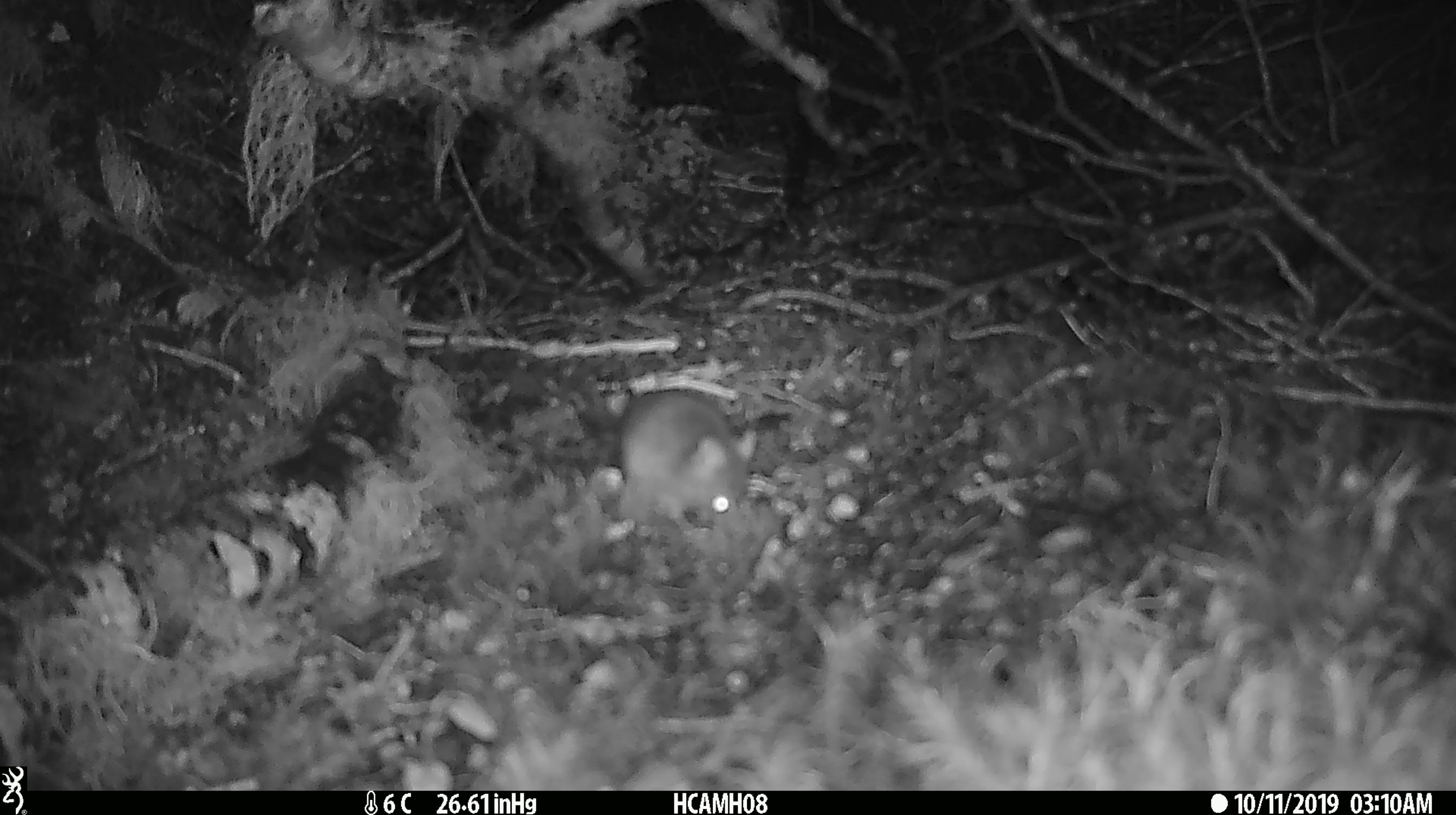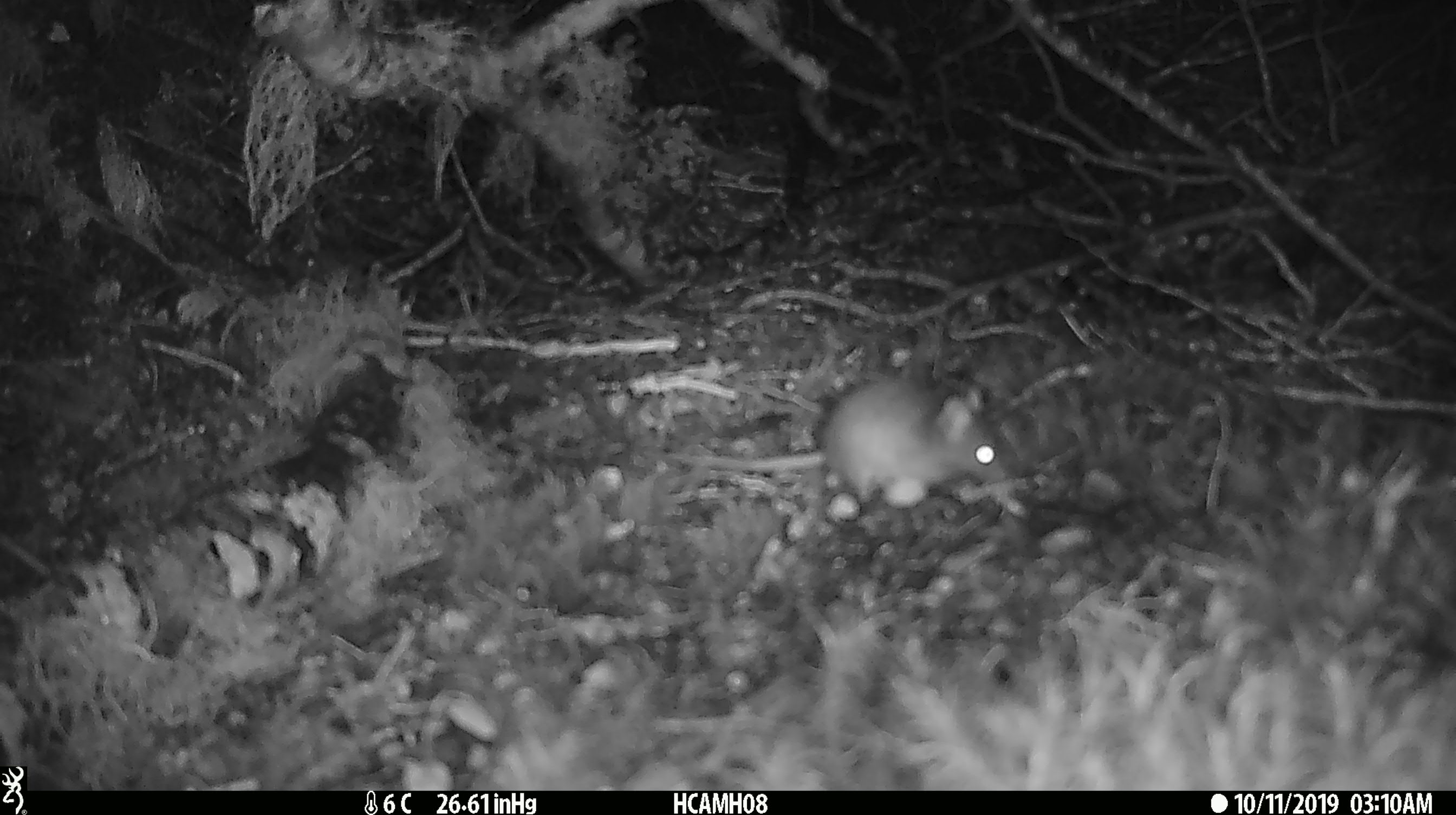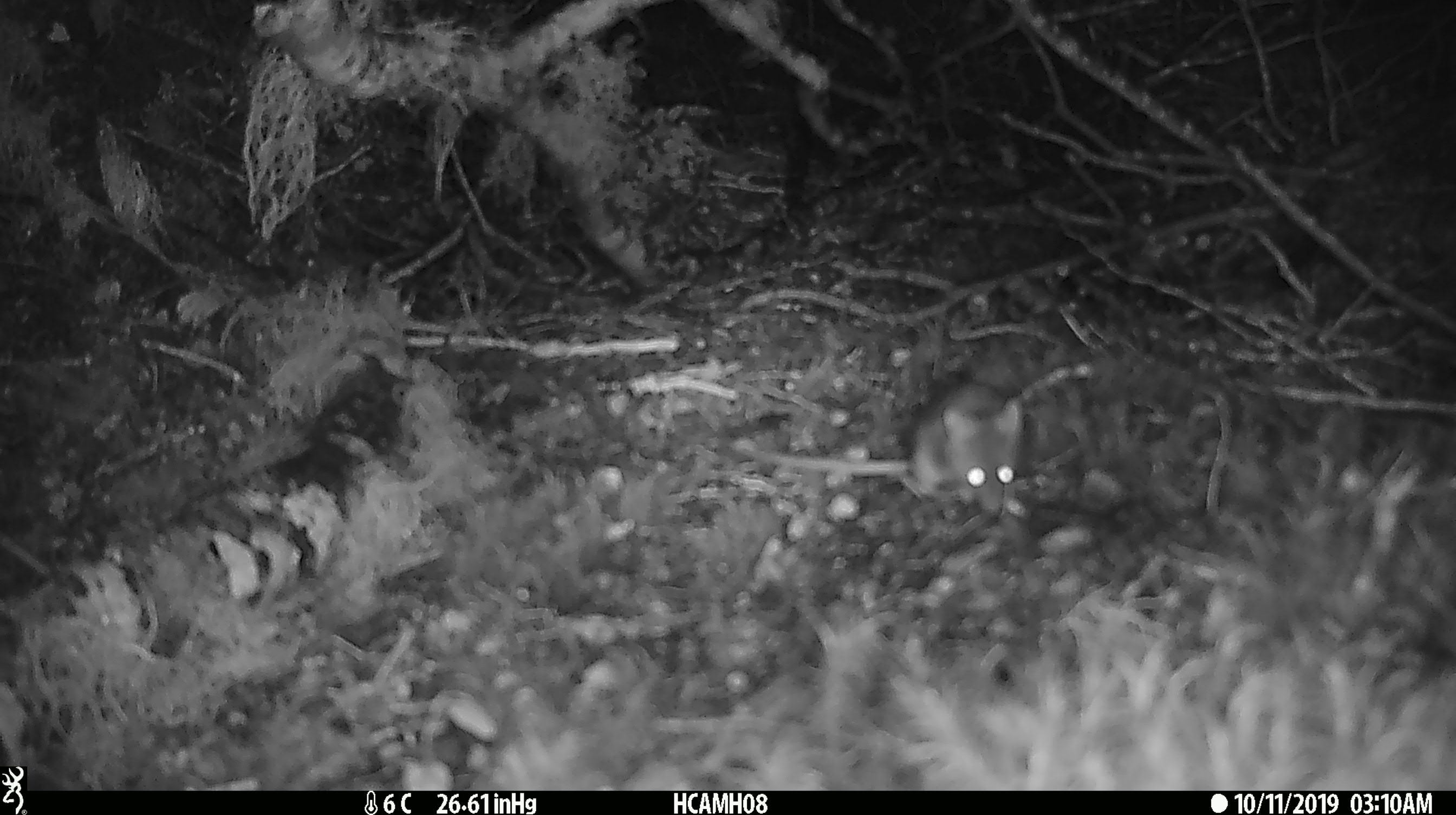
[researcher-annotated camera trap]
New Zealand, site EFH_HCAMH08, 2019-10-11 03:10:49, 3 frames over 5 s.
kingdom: Animalia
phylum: Chordata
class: Mammalia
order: Rodentia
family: Muridae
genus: Mus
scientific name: Mus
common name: mouse